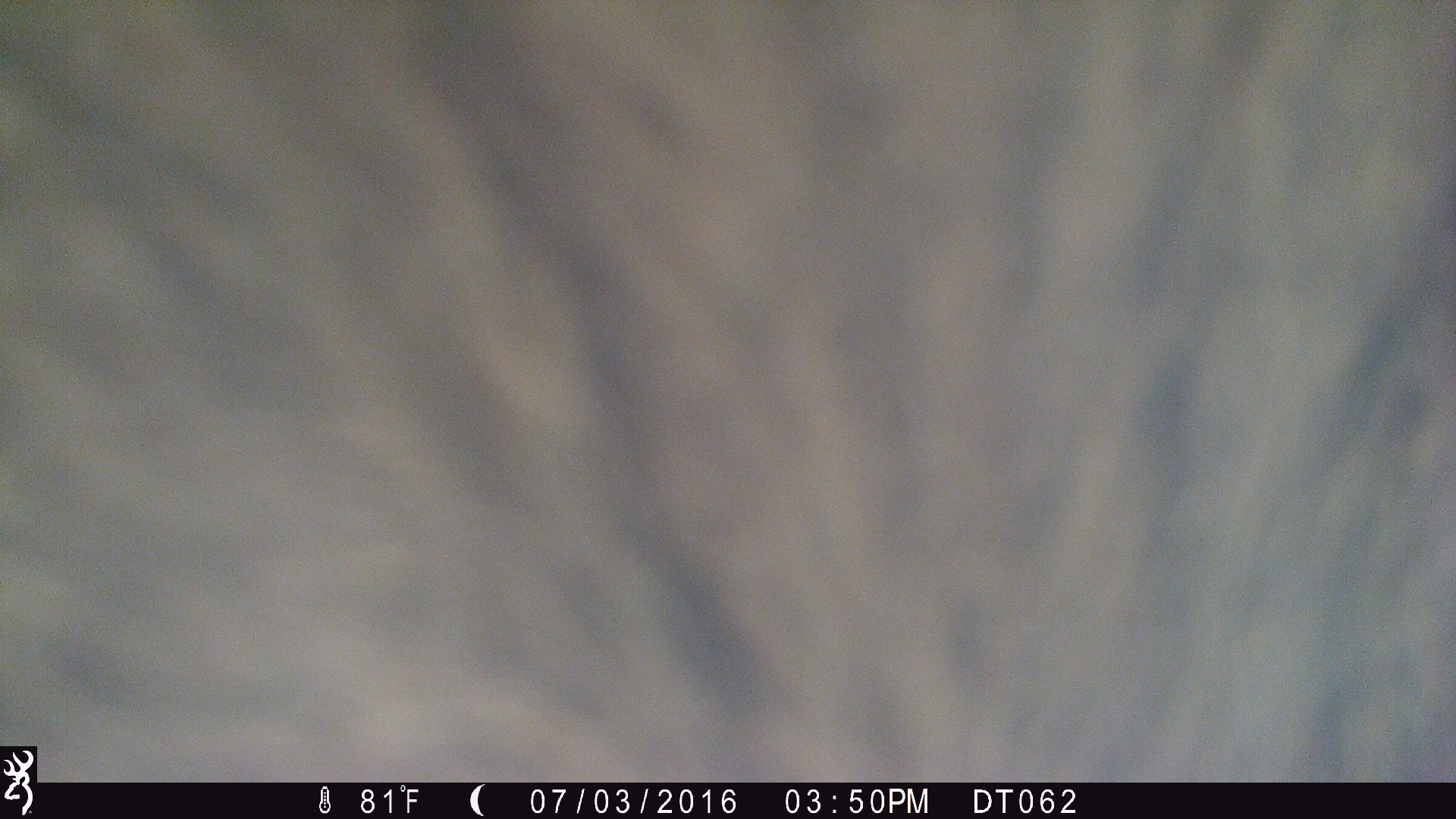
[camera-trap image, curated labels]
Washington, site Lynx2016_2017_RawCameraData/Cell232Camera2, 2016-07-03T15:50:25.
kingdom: Animalia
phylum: Chordata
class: Mammalia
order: Artiodactyla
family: Bovidae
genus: Bos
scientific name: Bos taurus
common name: domestic cattle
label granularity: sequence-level